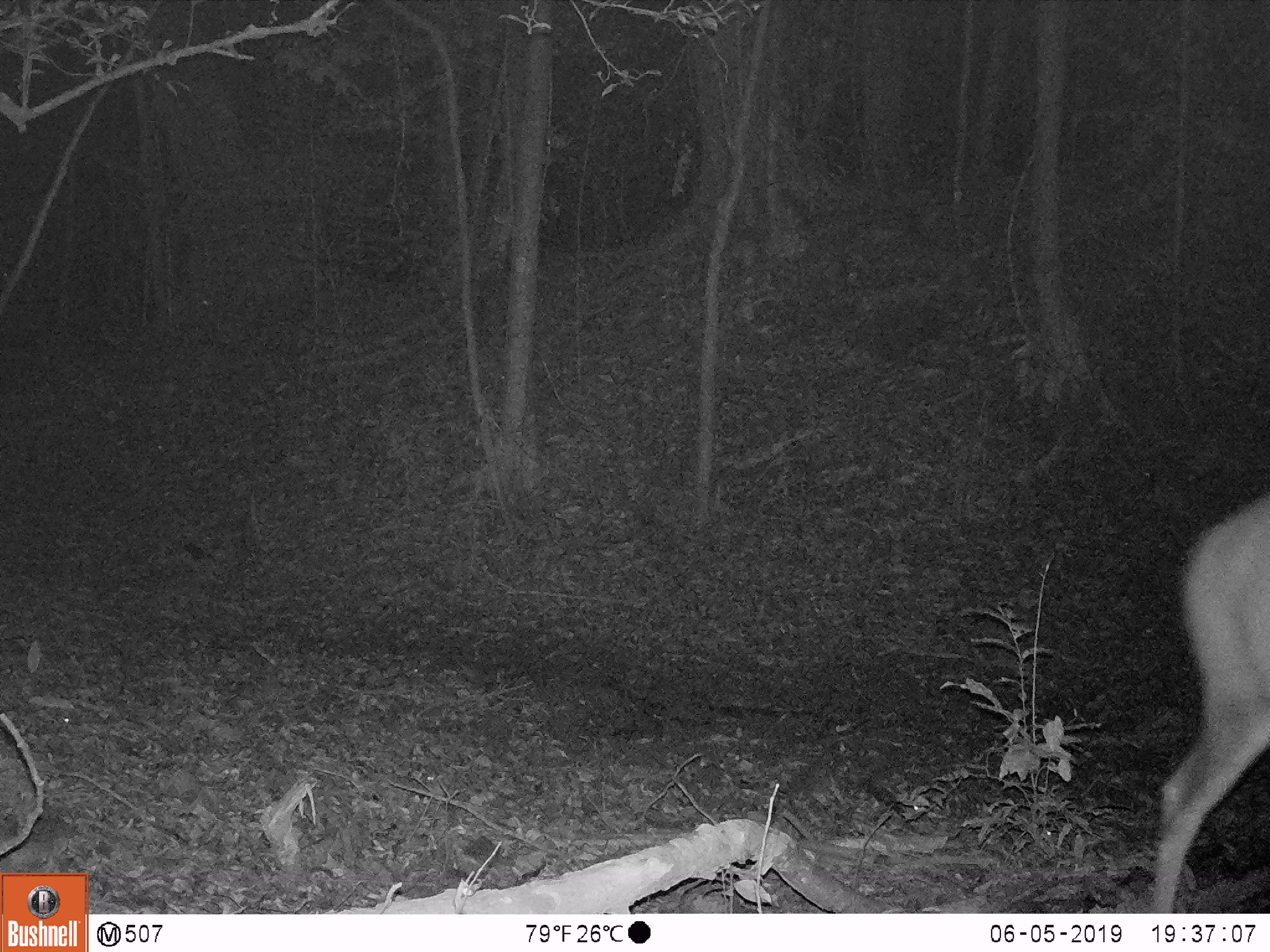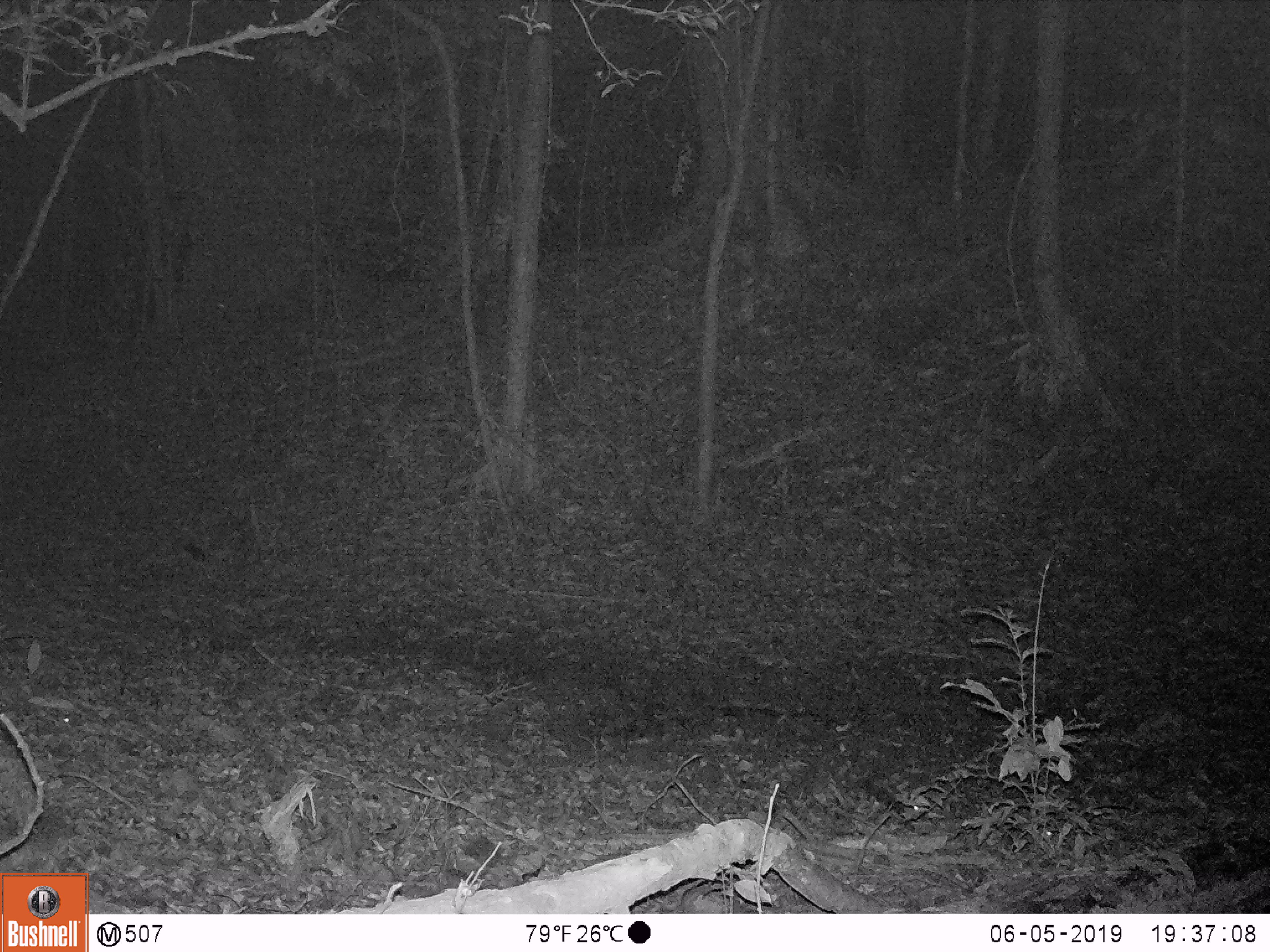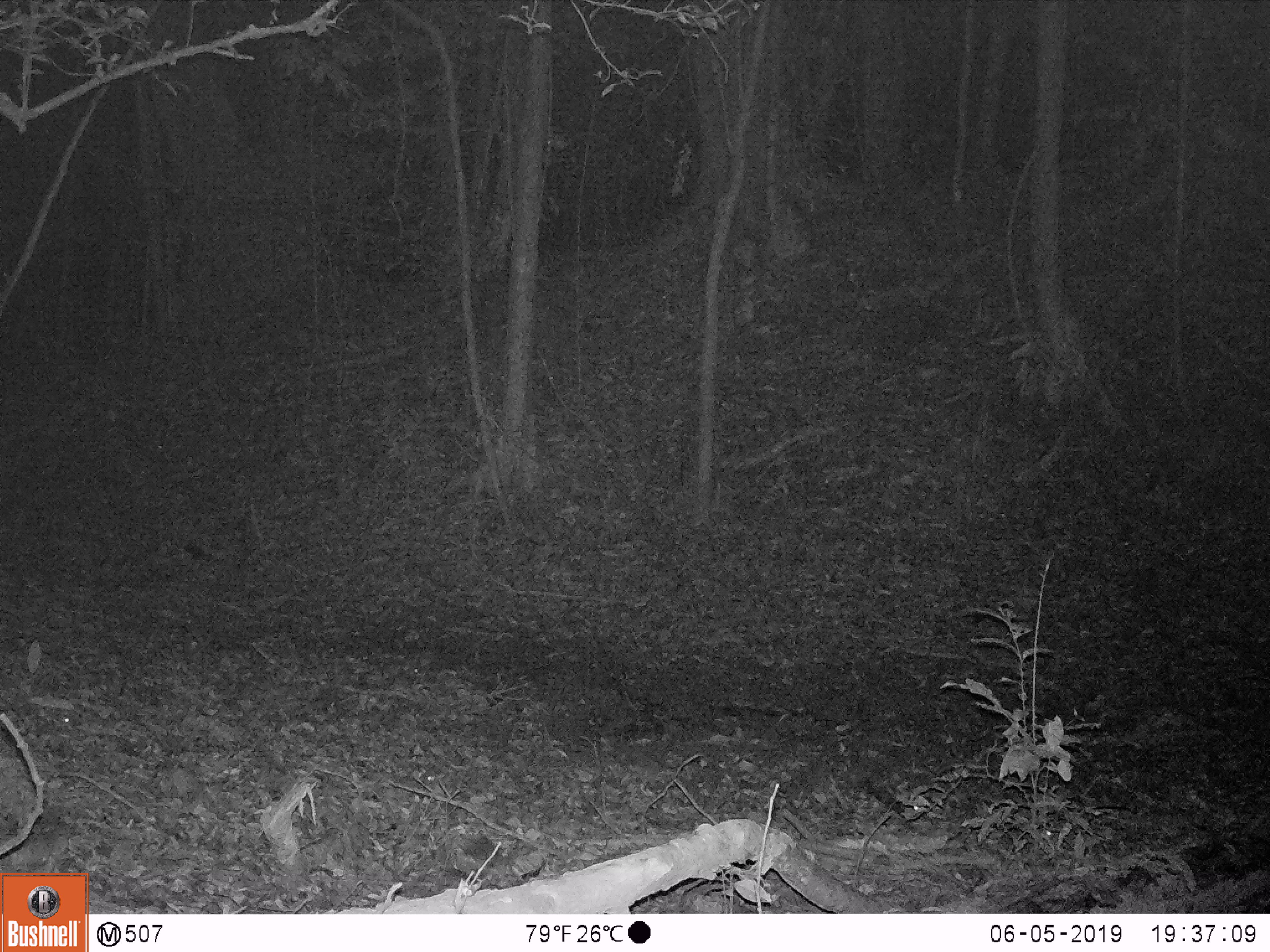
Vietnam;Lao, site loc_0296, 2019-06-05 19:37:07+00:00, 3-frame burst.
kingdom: Animalia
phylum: Chordata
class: Mammalia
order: Artiodactyla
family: Cervidae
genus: Rusa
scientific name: Rusa unicolor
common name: sambar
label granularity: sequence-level